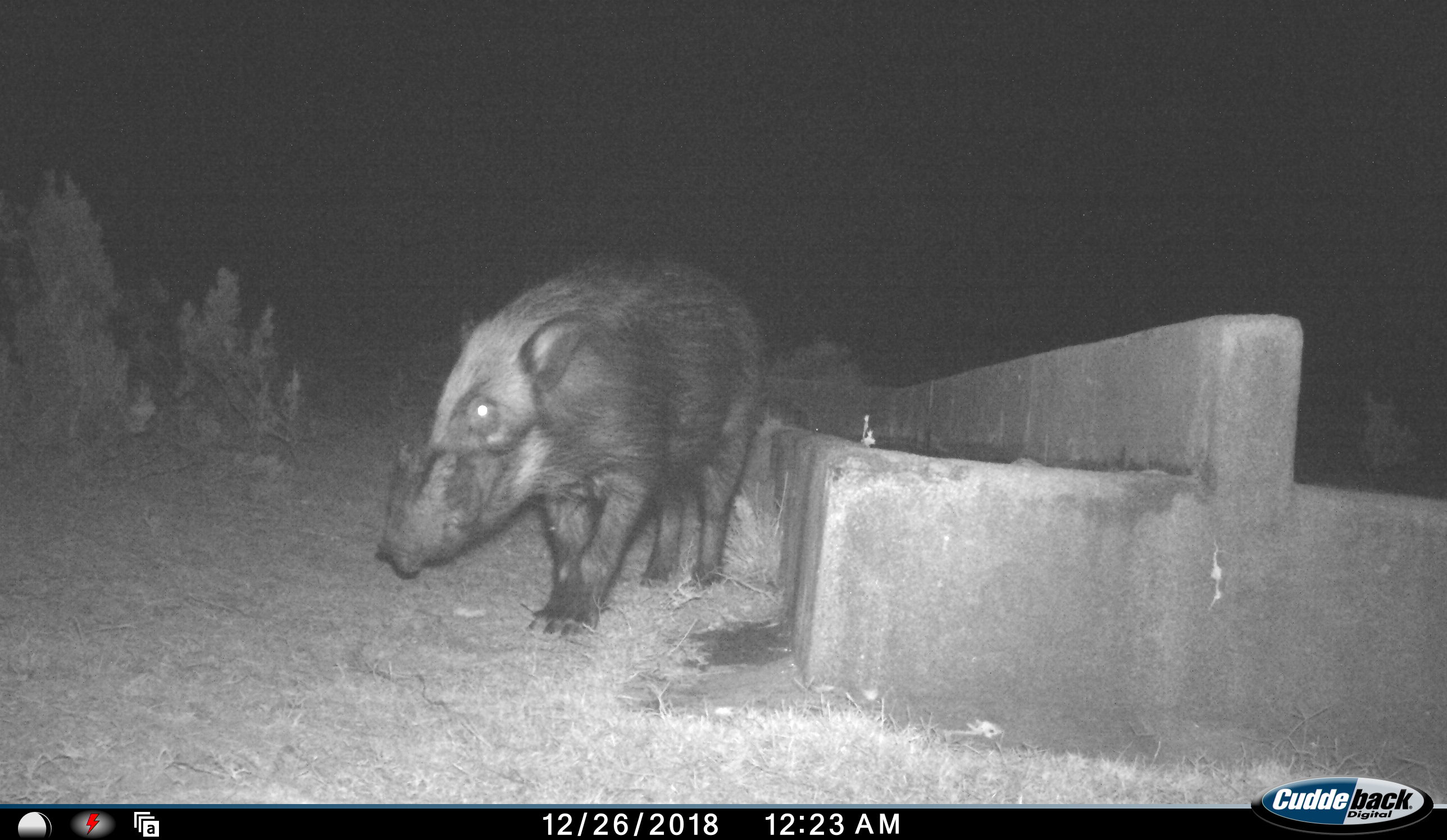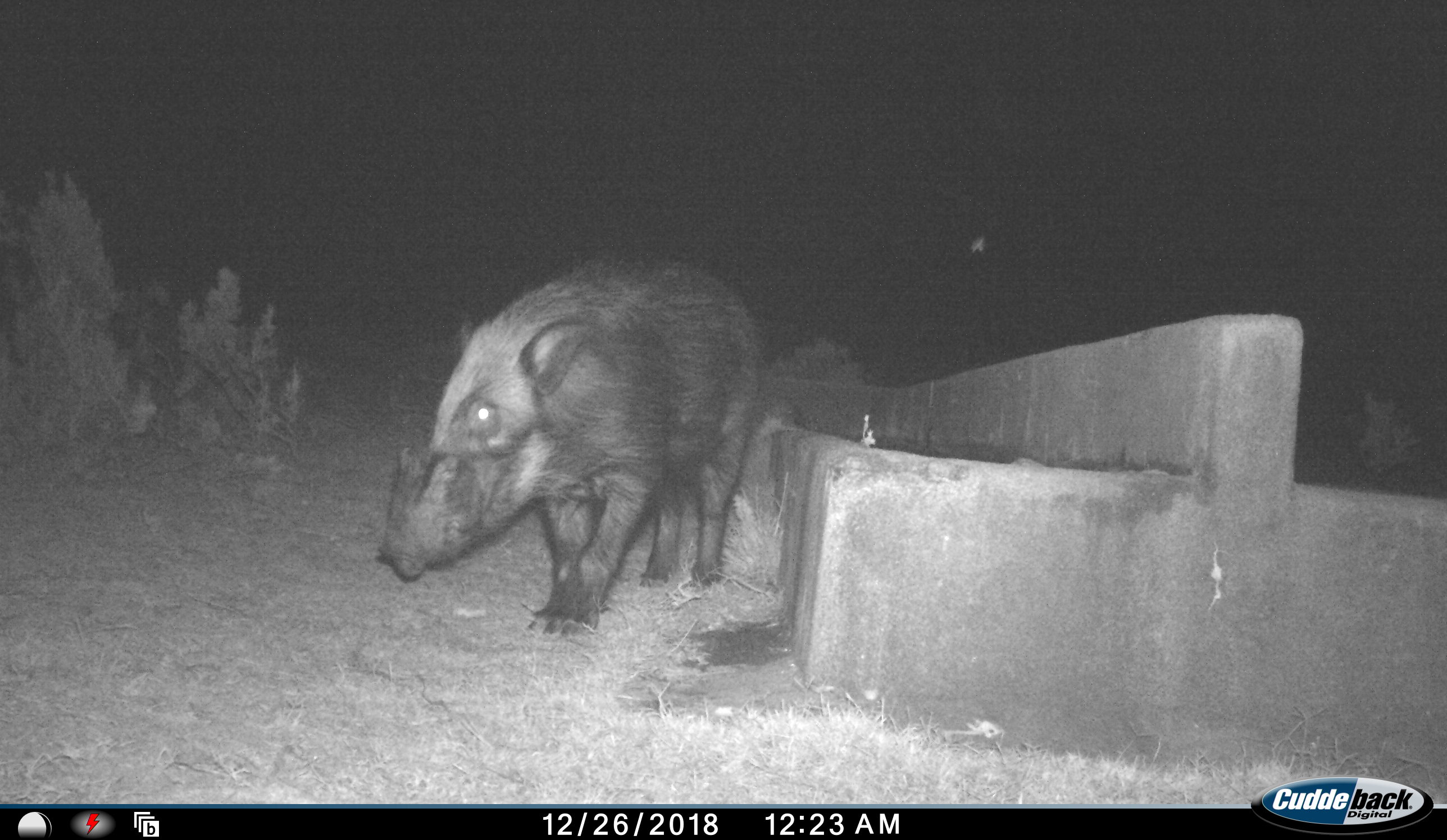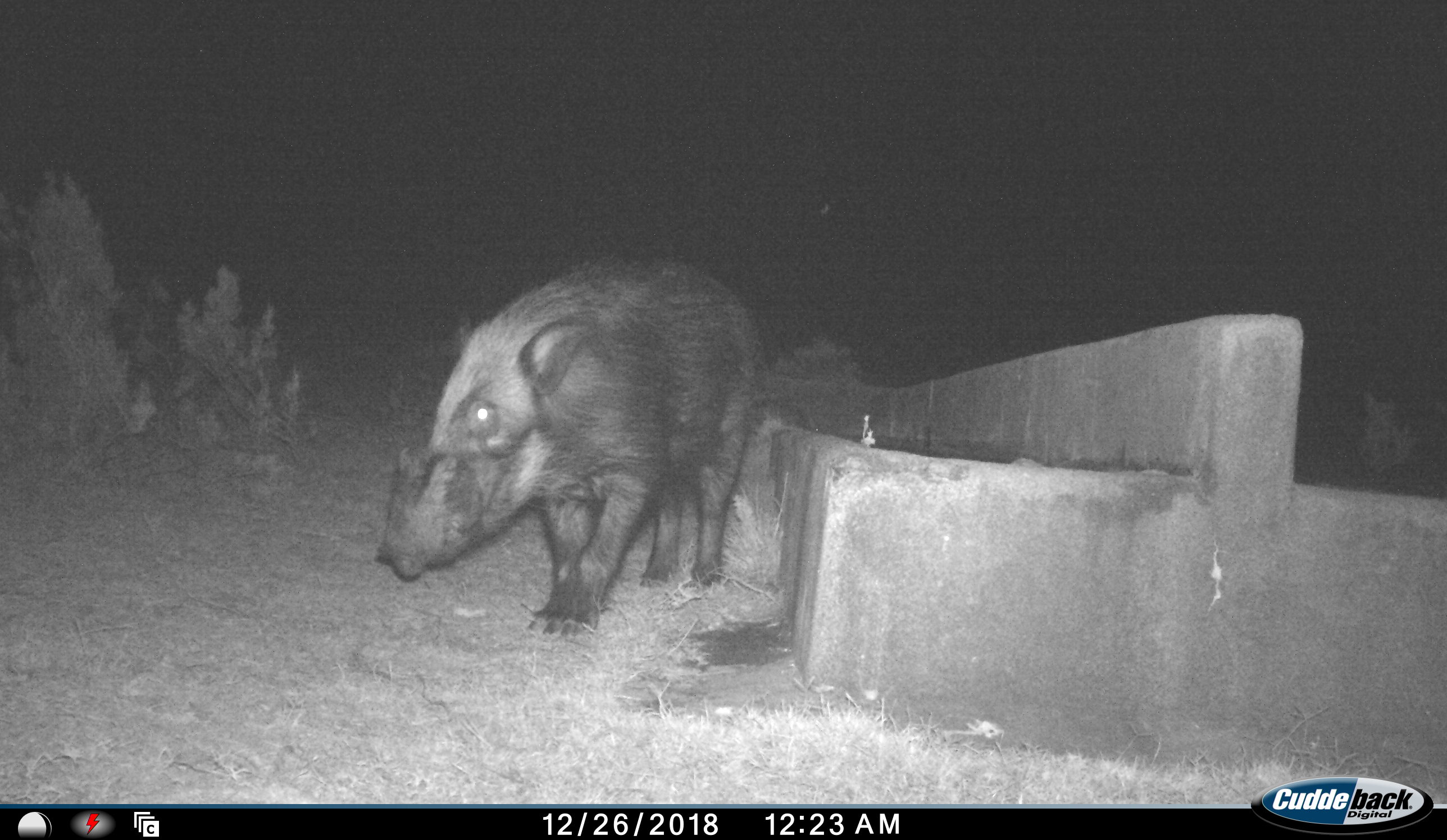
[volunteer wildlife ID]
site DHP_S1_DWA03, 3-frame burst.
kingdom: Animalia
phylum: Chordata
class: Mammalia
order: Artiodactyla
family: Suidae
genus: Potamochoerus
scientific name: Potamochoerus larvatus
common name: bushpig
Bushpig (Potamochoerus larvatus), count 1. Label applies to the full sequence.